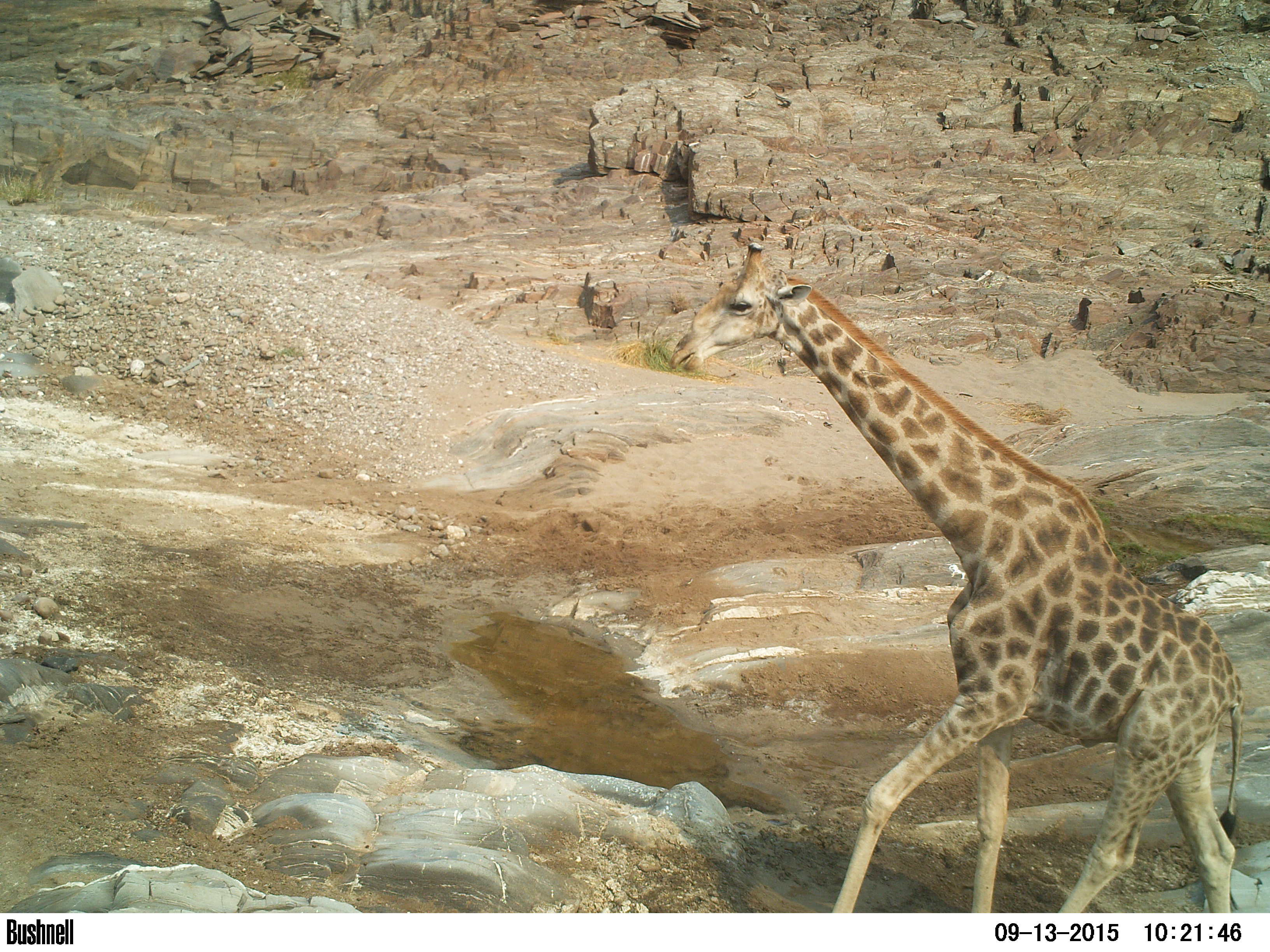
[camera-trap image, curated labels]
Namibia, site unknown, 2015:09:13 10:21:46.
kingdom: Animalia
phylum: Chordata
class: Mammalia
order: Artiodactyla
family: Giraffidae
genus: Giraffa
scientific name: Giraffa camelopardalis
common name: giraffe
Giraffa camelopardalis (giraffe).